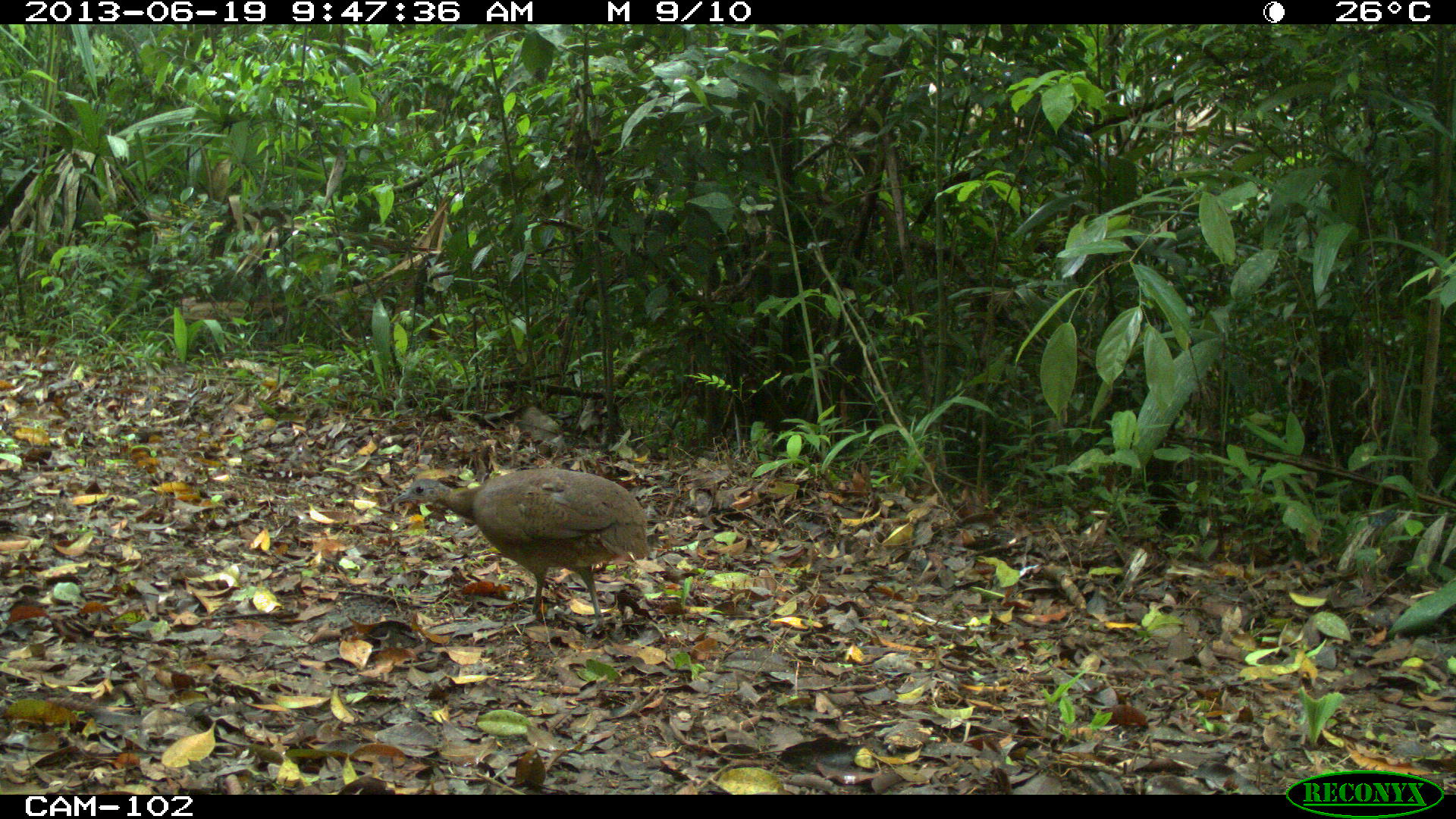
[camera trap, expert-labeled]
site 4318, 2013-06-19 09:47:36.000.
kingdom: Animalia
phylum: Chordata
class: Aves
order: Tinamiformes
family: Tinamidae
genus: Tinamus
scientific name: Tinamus major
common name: great tinamou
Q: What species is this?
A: Tinamus major (great tinamou).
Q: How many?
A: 2.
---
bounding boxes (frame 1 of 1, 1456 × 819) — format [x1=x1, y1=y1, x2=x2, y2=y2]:
tinamus major: [x1=389, y1=467, x2=651, y2=632]